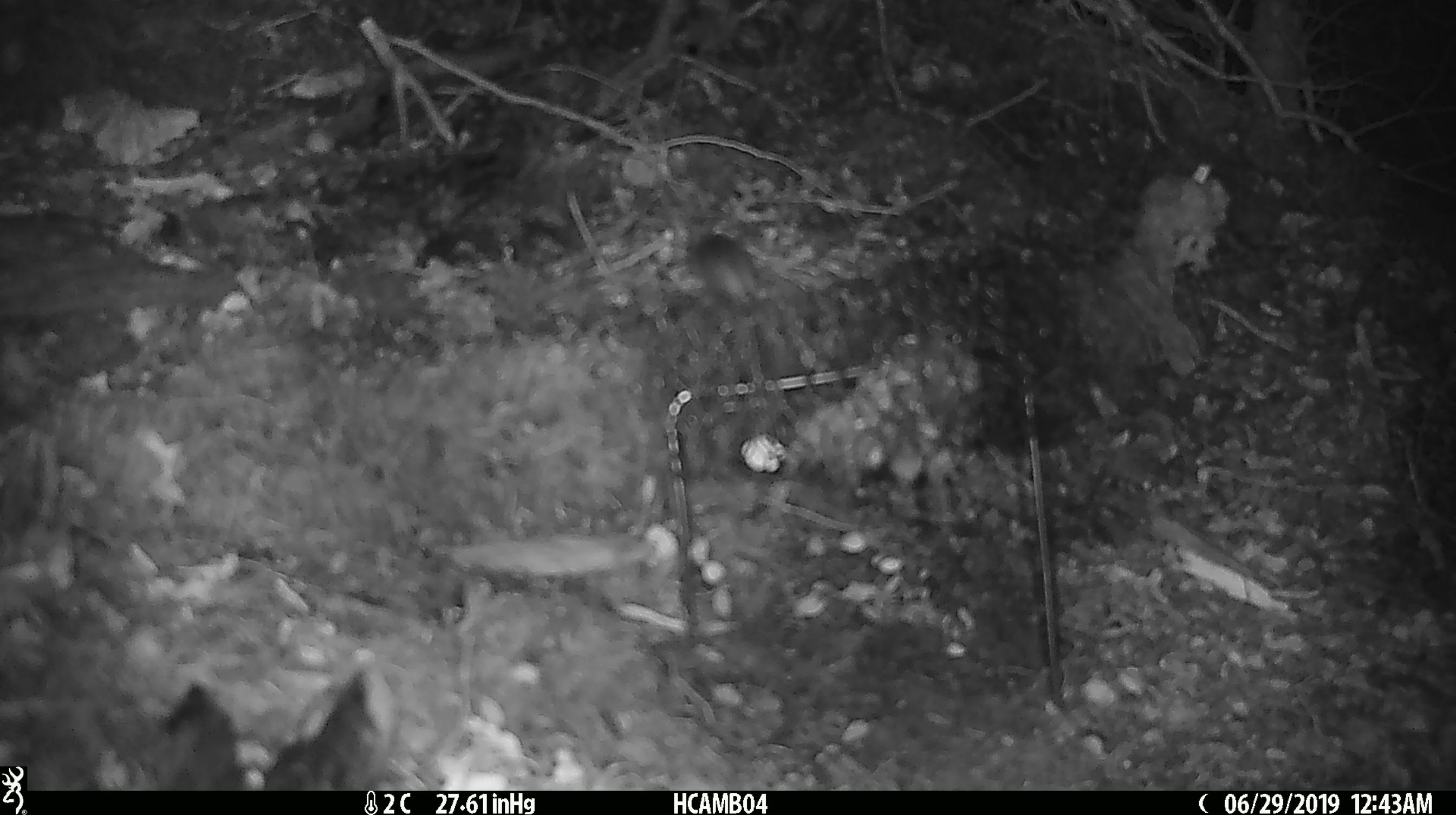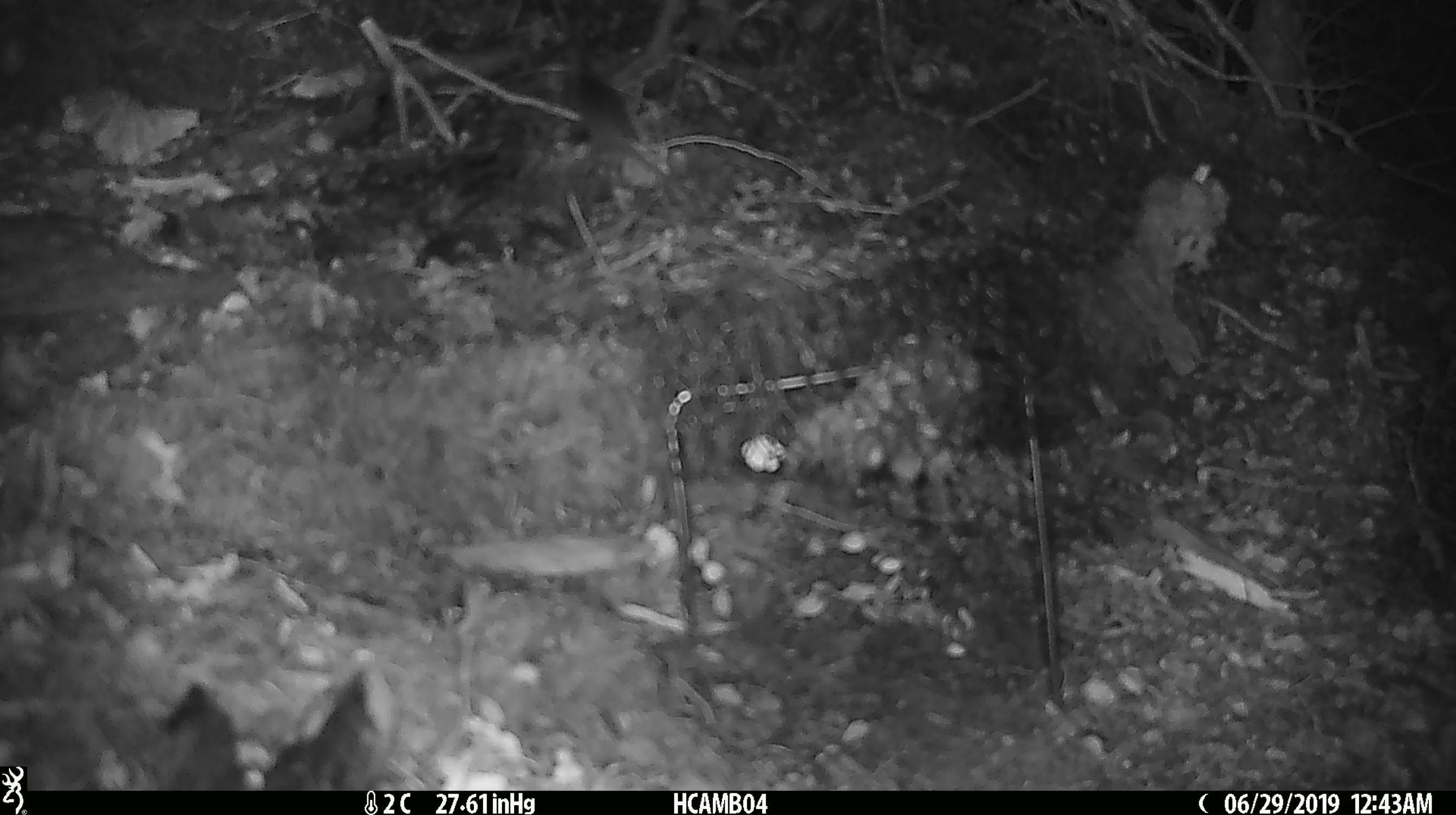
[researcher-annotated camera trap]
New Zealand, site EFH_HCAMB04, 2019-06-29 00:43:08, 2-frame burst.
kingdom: Animalia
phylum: Chordata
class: Mammalia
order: Rodentia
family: Muridae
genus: Mus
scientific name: Mus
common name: mouse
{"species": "mouse (Mus)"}